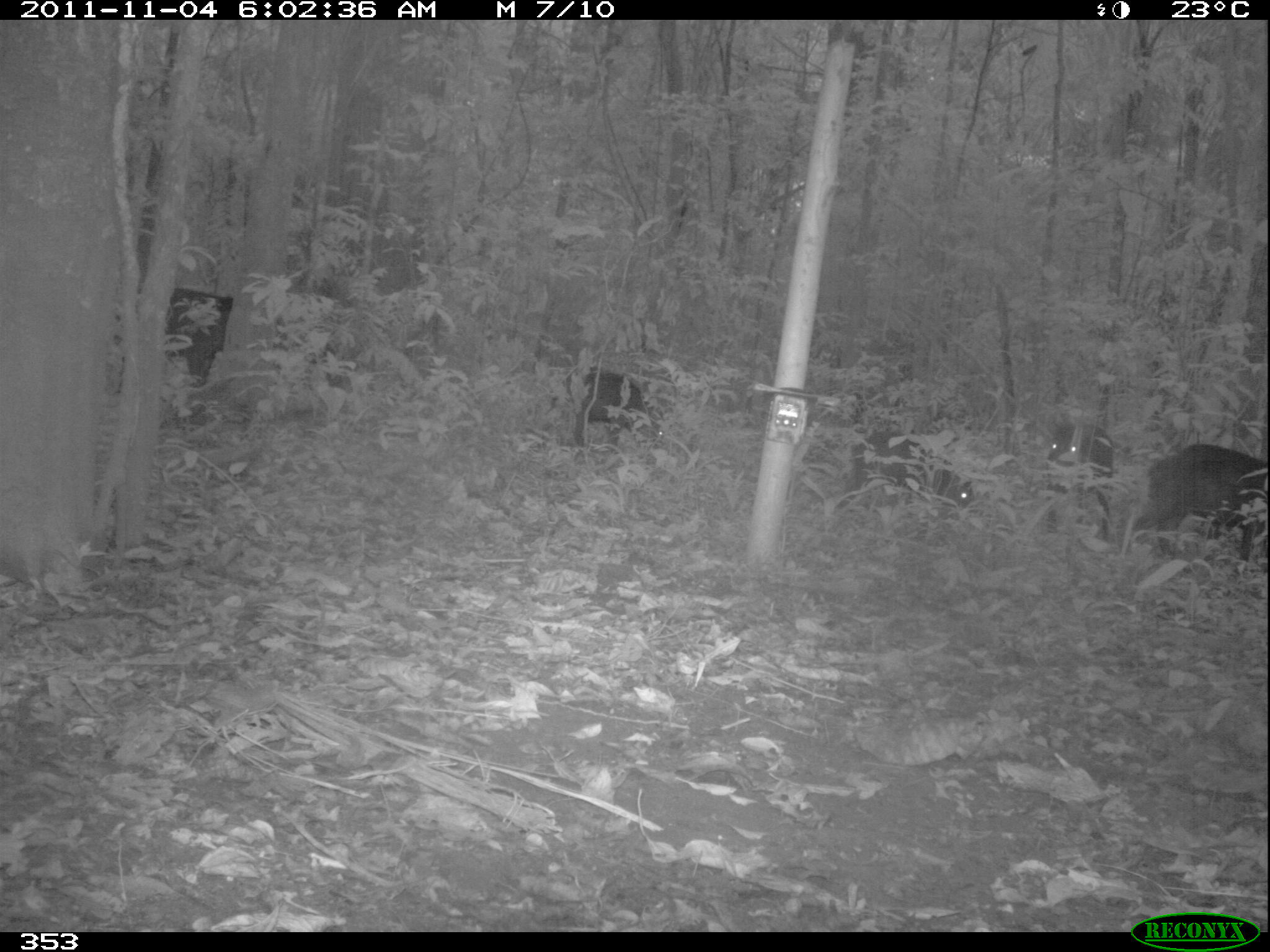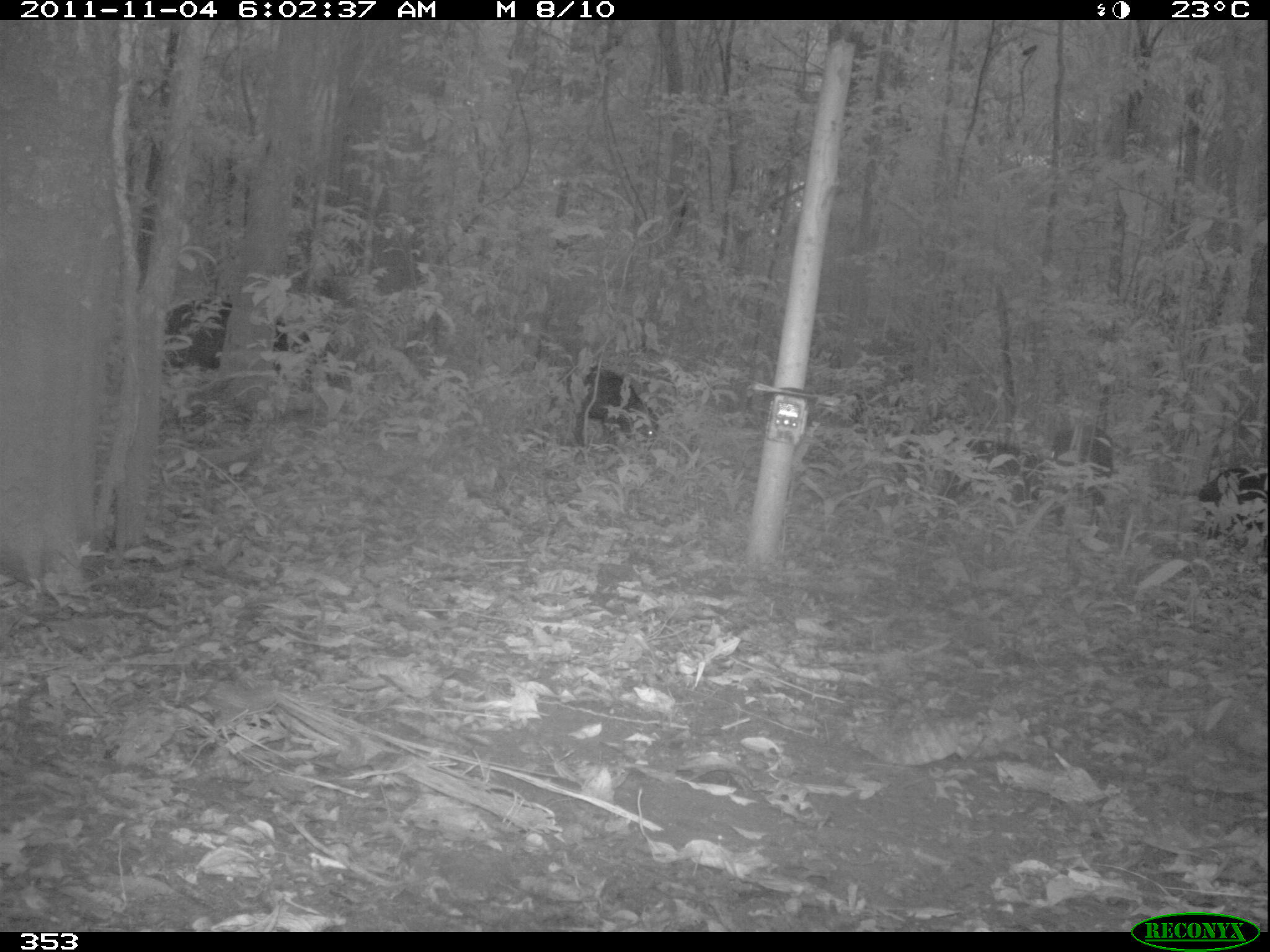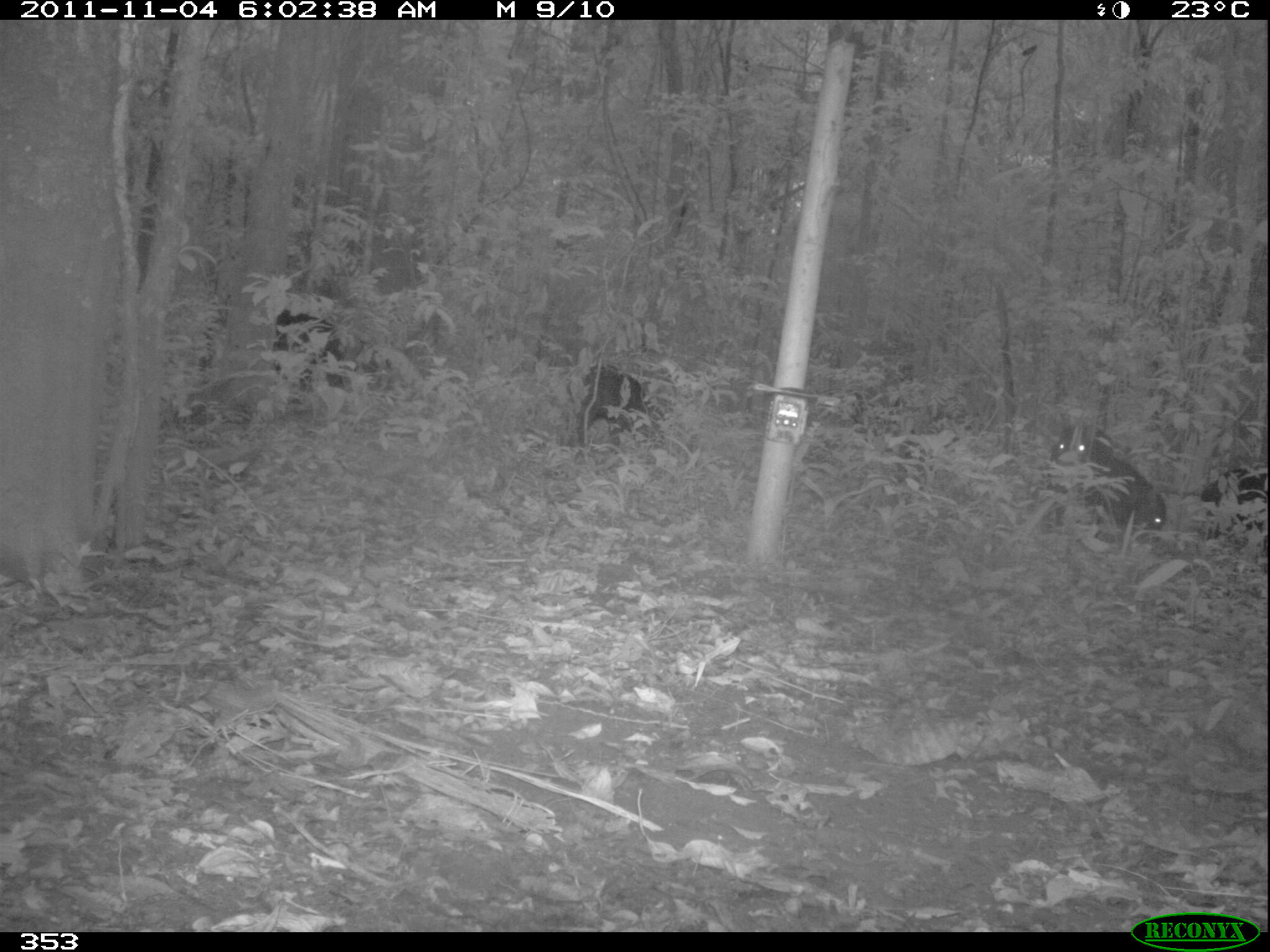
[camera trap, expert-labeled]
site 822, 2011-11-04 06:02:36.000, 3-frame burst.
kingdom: Animalia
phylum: Chordata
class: Mammalia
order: Artiodactyla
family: Tayassuidae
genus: Tayassu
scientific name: Tayassu pecari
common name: white-lipped peccary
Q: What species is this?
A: Tayassu pecari (white-lipped peccary).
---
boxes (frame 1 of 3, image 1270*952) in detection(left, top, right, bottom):
tayassu pecari: detection(1132, 442, 1268, 563); detection(106, 287, 232, 395); detection(850, 431, 973, 510); detection(560, 366, 665, 449); detection(1045, 420, 1115, 539)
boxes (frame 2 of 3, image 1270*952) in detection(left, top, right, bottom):
tayassu pecari: detection(160, 298, 314, 391); detection(937, 438, 1042, 520); detection(558, 365, 660, 449); detection(1044, 424, 1114, 538); detection(1197, 465, 1268, 552)